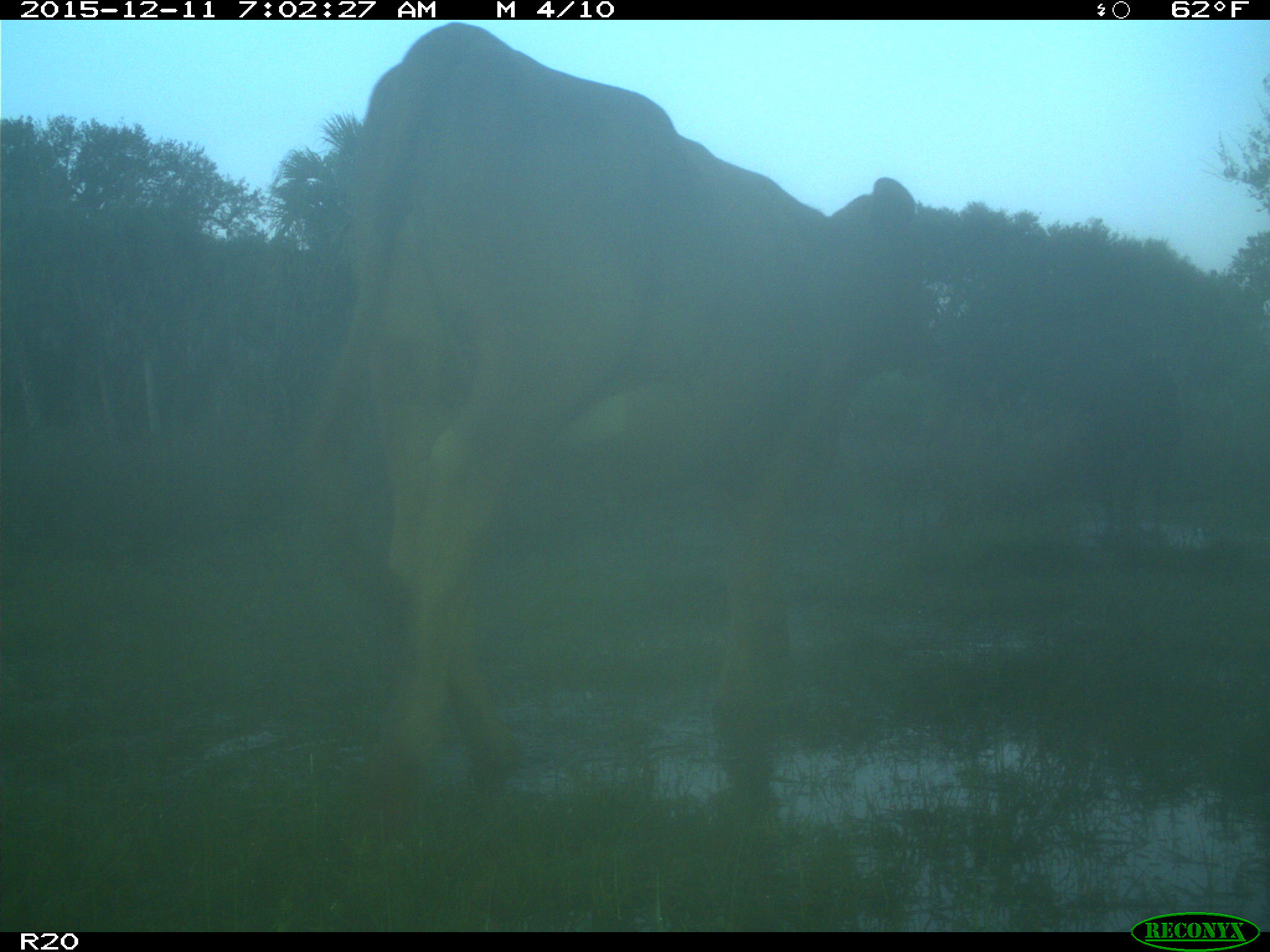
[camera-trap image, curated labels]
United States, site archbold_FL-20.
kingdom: Animalia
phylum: Chordata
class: Mammalia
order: Artiodactyla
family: Bovidae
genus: Bos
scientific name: Bos taurus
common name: domestic cow